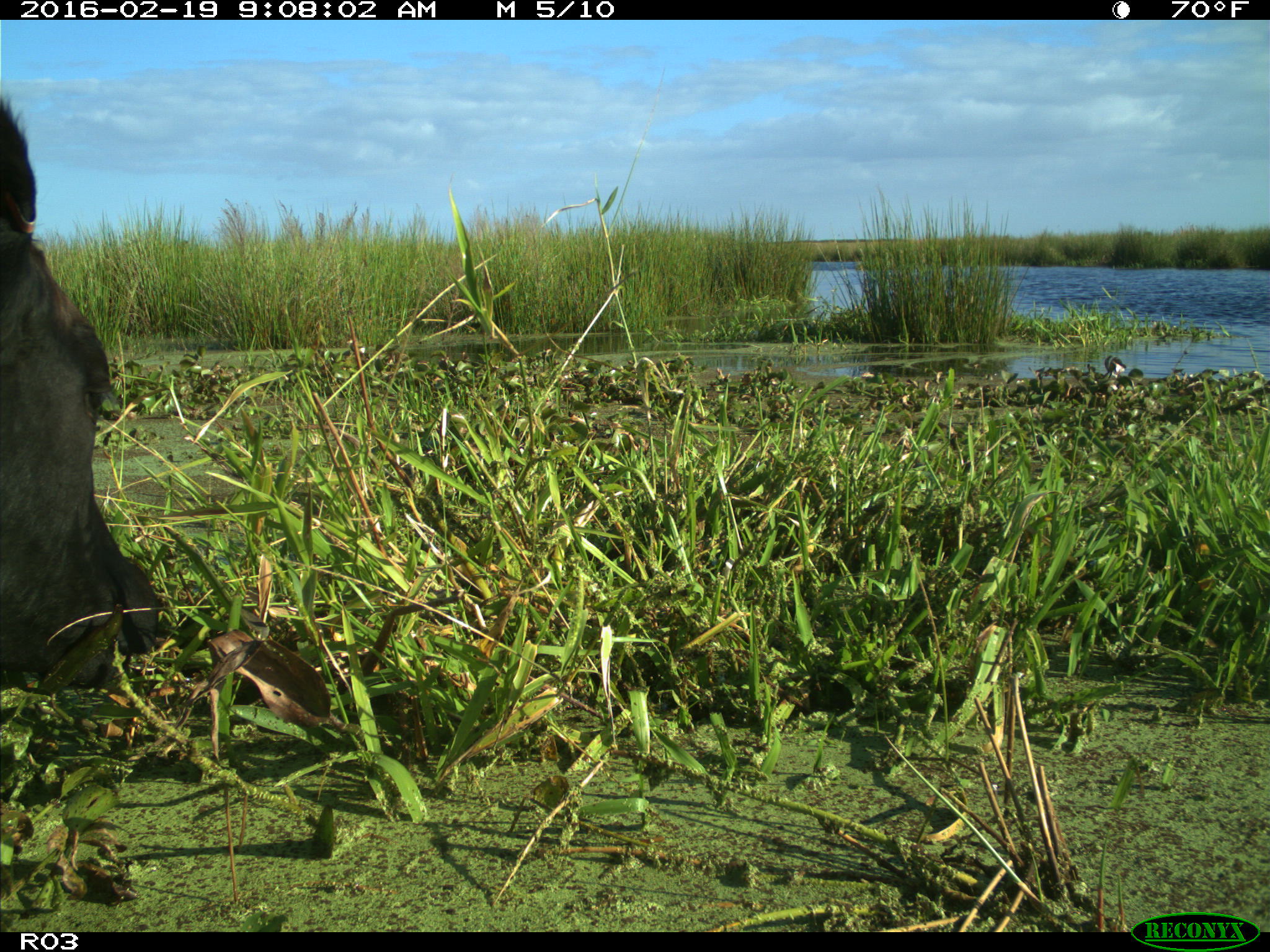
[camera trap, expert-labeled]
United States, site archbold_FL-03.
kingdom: Animalia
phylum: Chordata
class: Mammalia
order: Artiodactyla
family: Bovidae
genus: Bos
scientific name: Bos taurus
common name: domestic cow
Bos taurus (domestic cow).